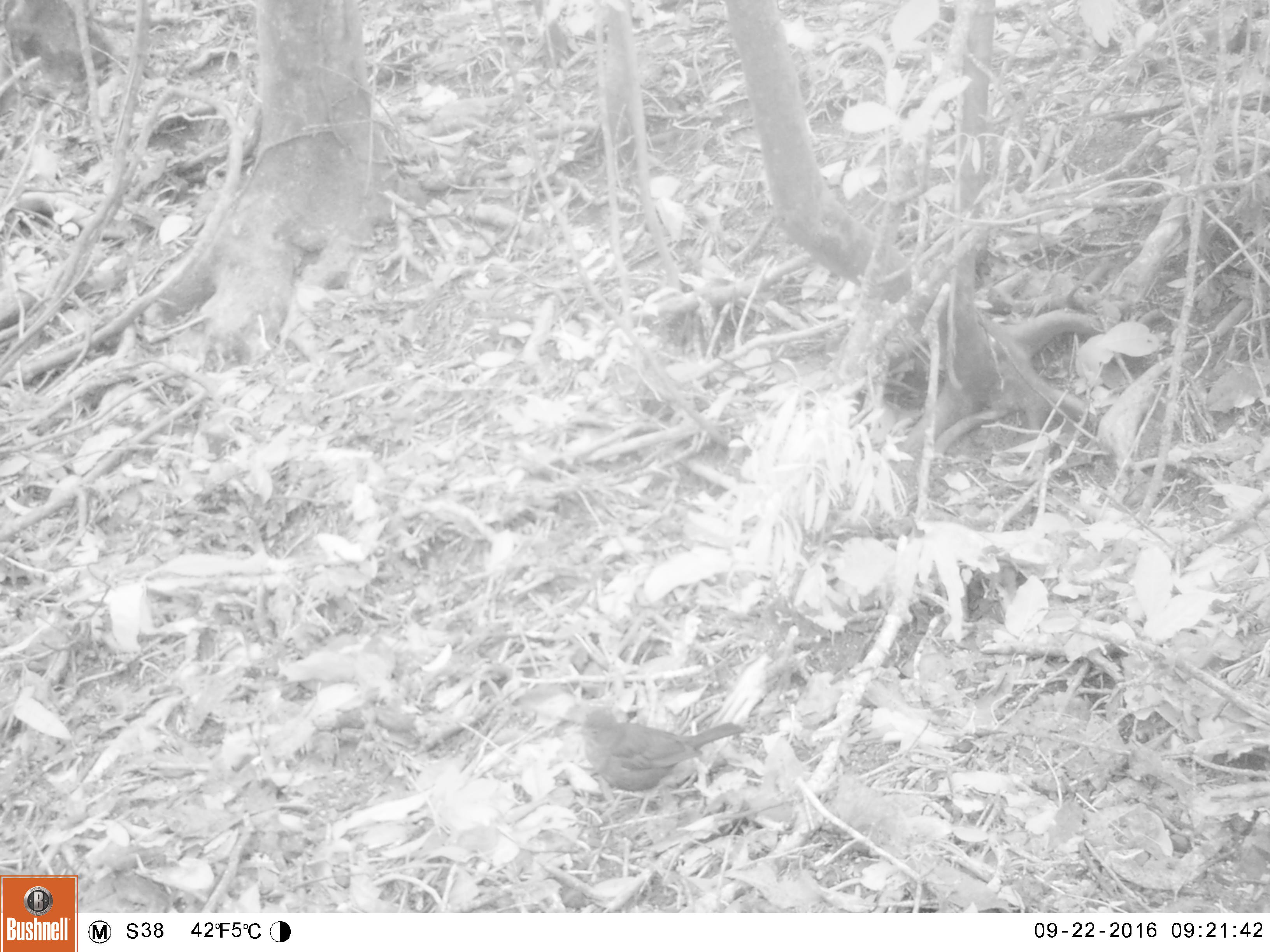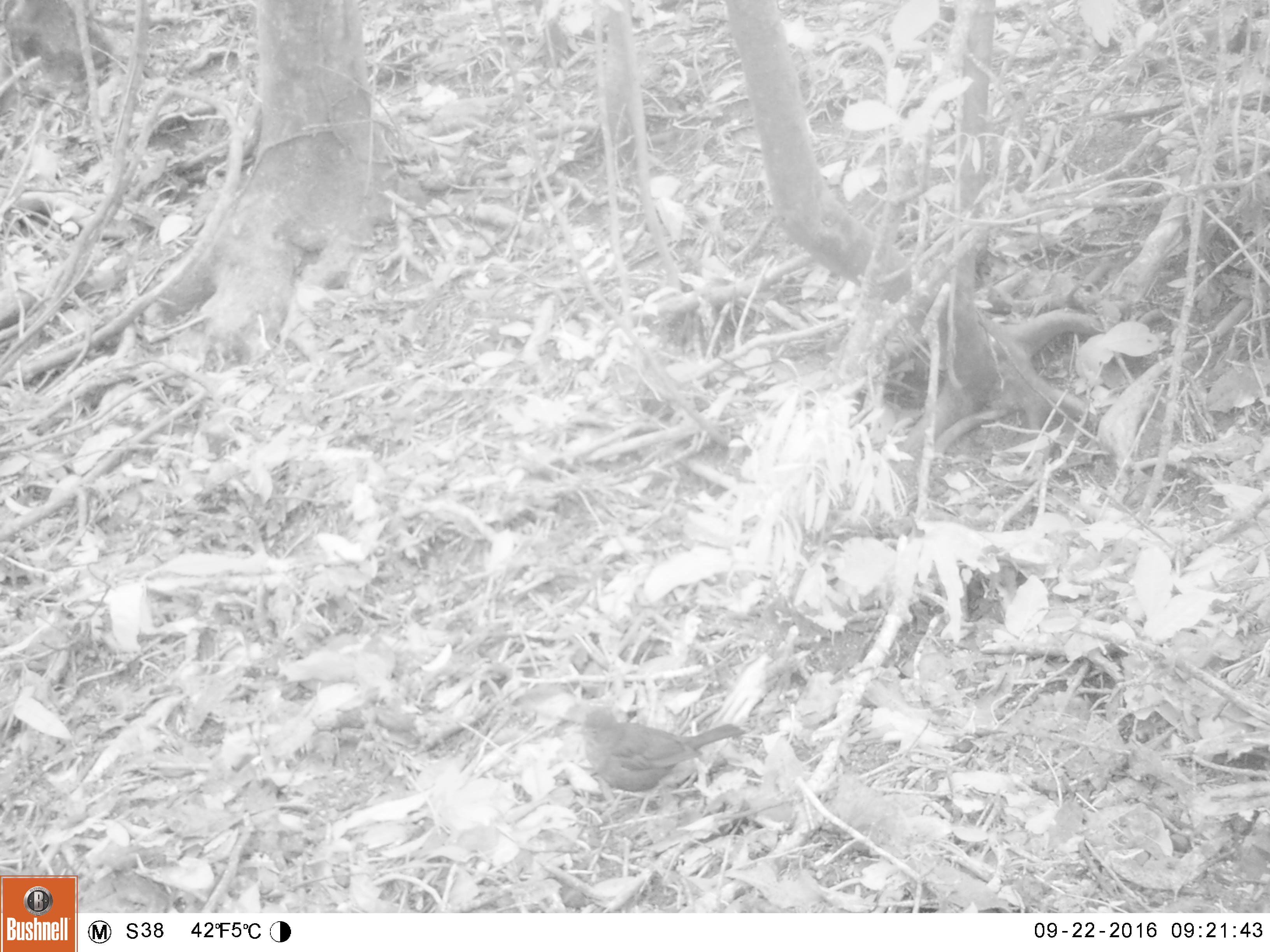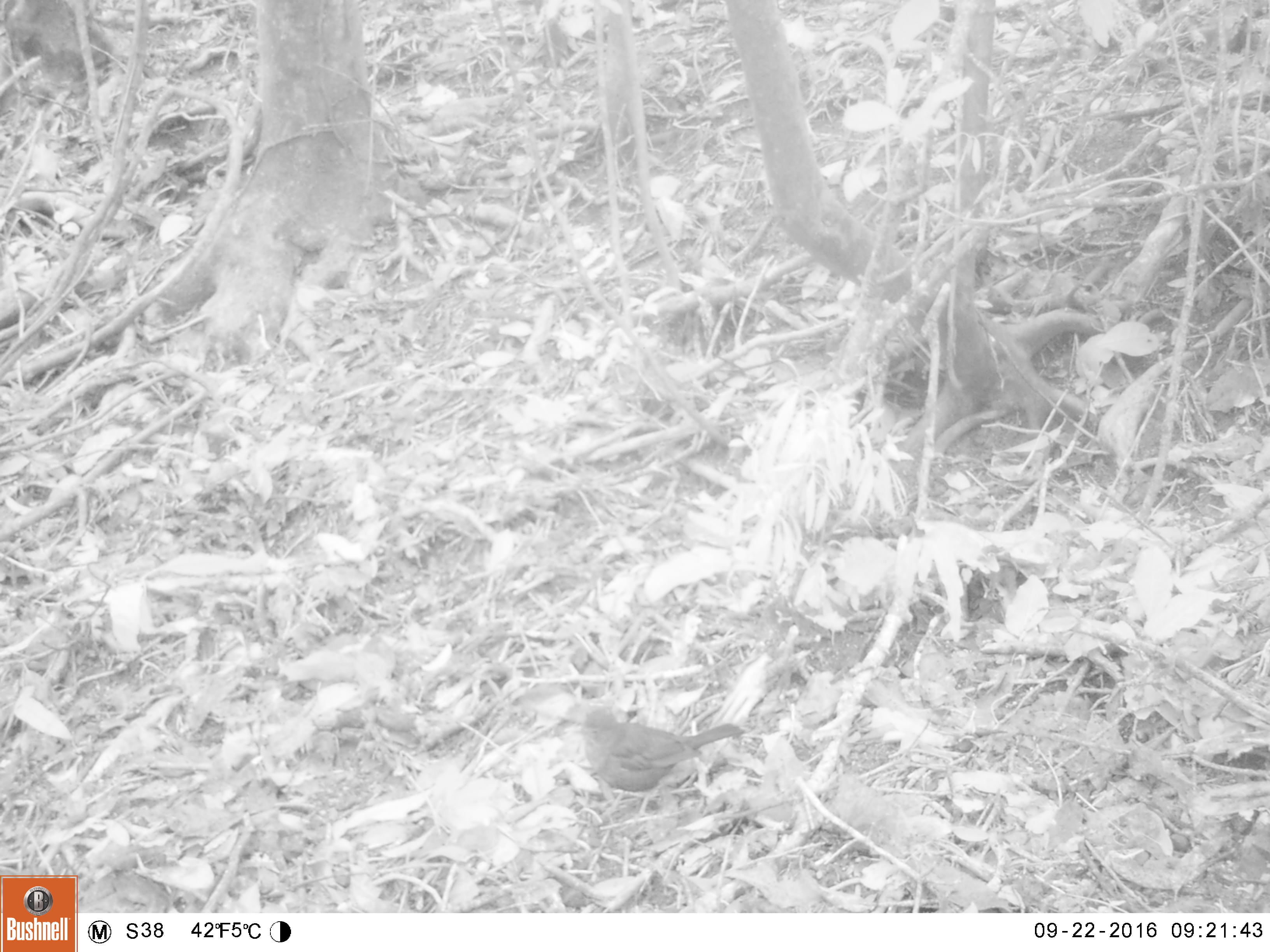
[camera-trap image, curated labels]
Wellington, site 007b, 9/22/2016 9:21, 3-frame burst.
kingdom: Animalia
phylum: Chordata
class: Aves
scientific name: Aves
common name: bird